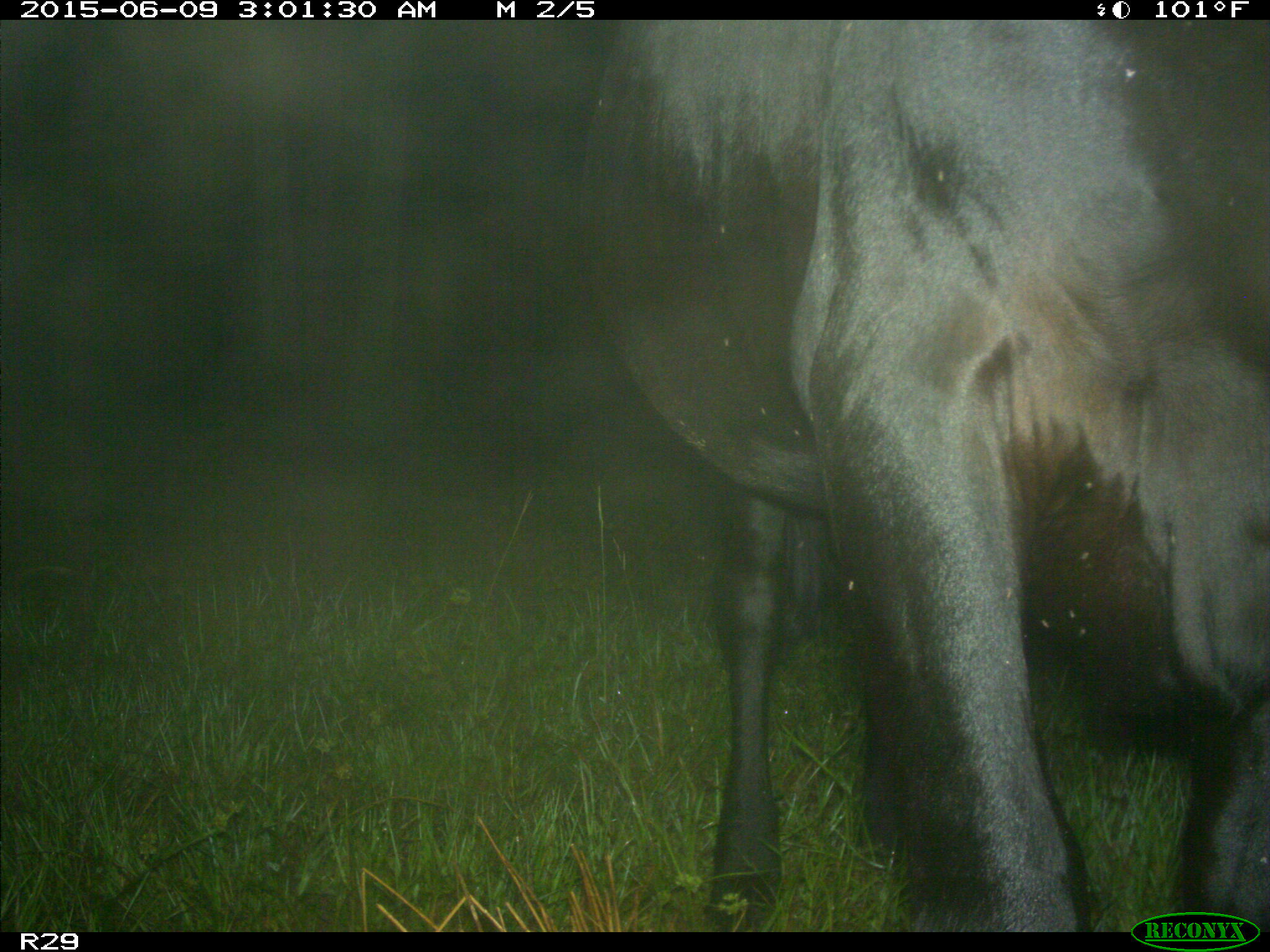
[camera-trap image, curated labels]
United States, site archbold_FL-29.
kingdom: Animalia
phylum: Chordata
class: Mammalia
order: Artiodactyla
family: Bovidae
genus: Bos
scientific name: Bos taurus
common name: domestic cow